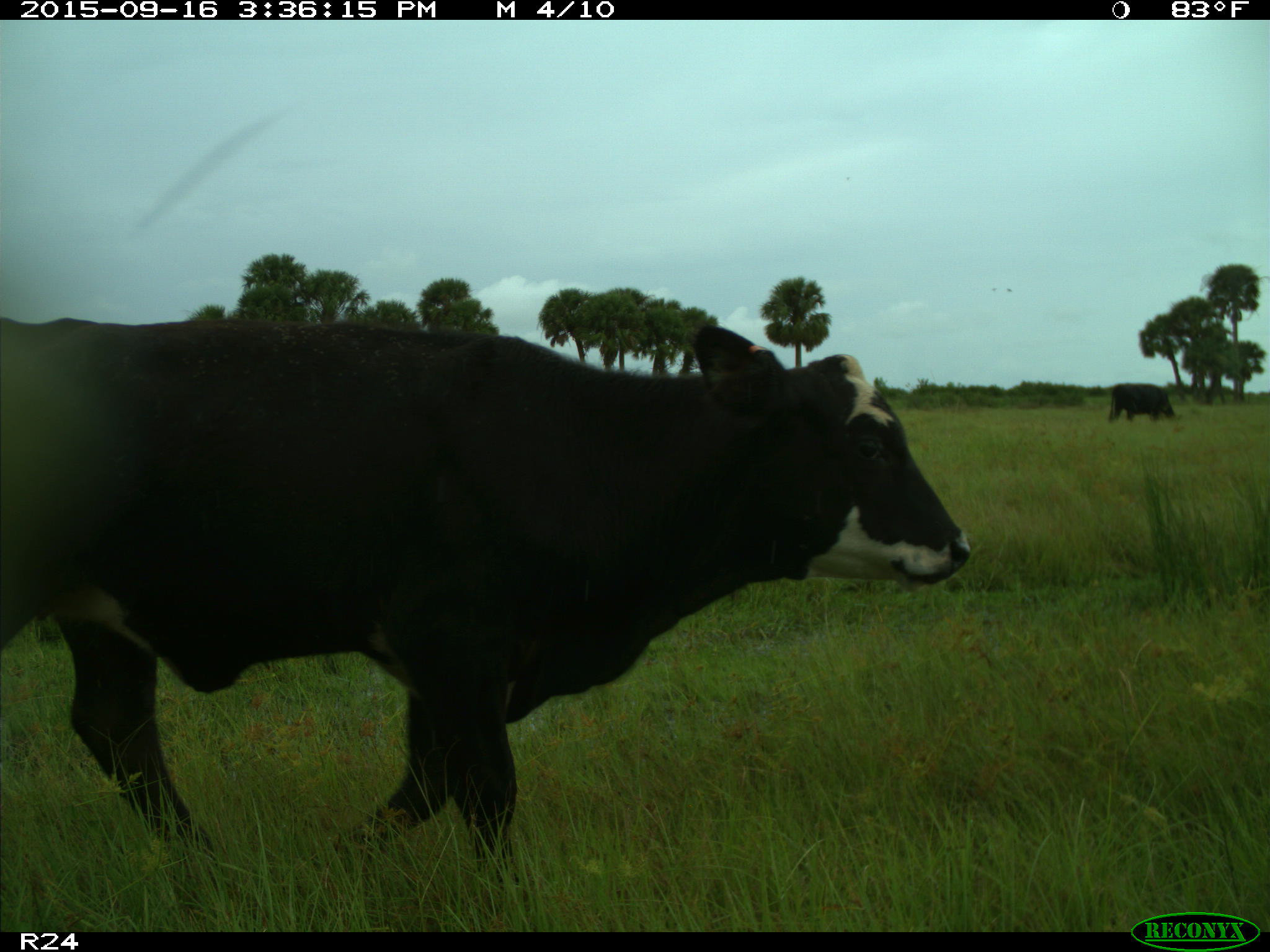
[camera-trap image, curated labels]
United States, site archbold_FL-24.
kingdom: Animalia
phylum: Chordata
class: Mammalia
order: Artiodactyla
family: Bovidae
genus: Bos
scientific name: Bos taurus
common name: domestic cow